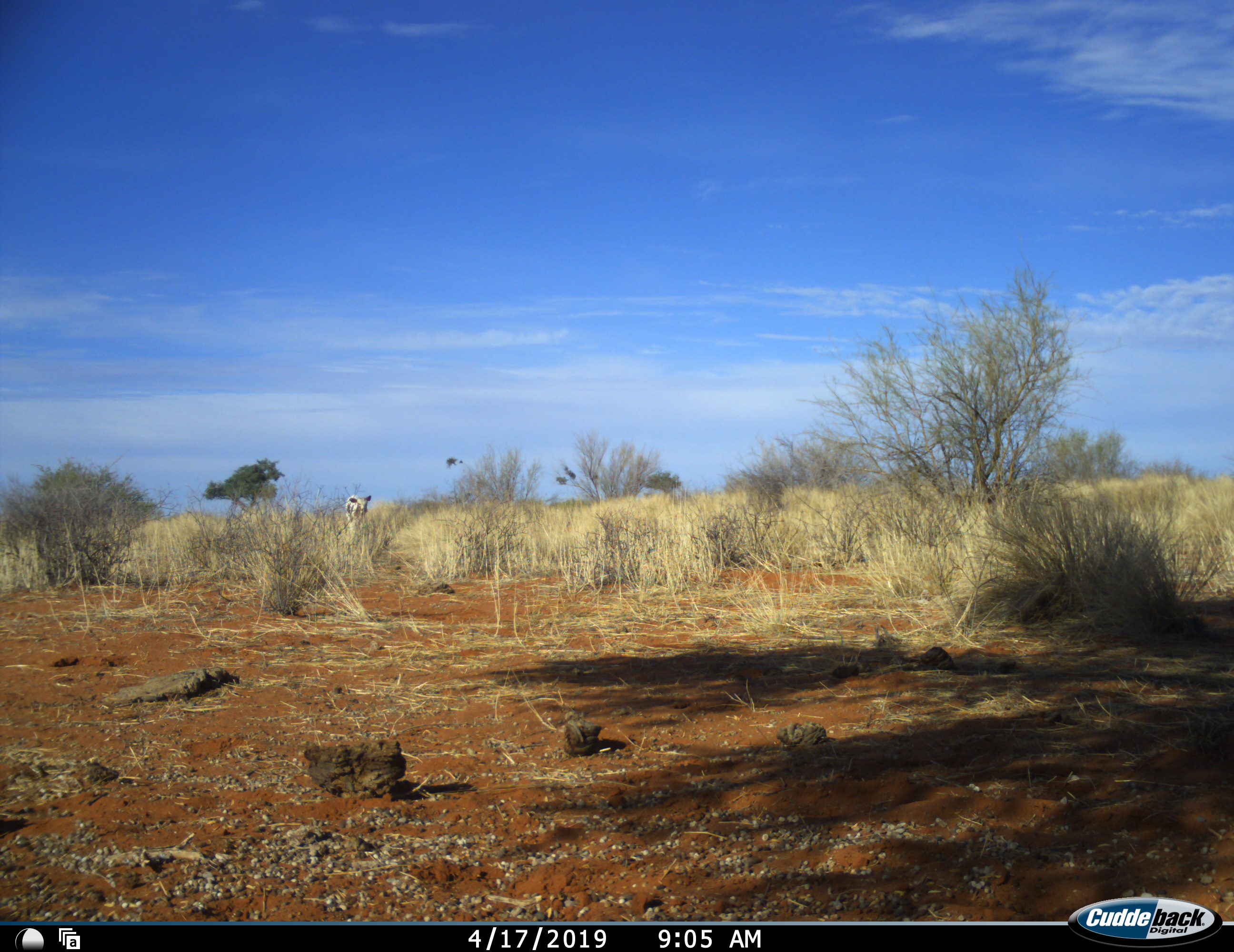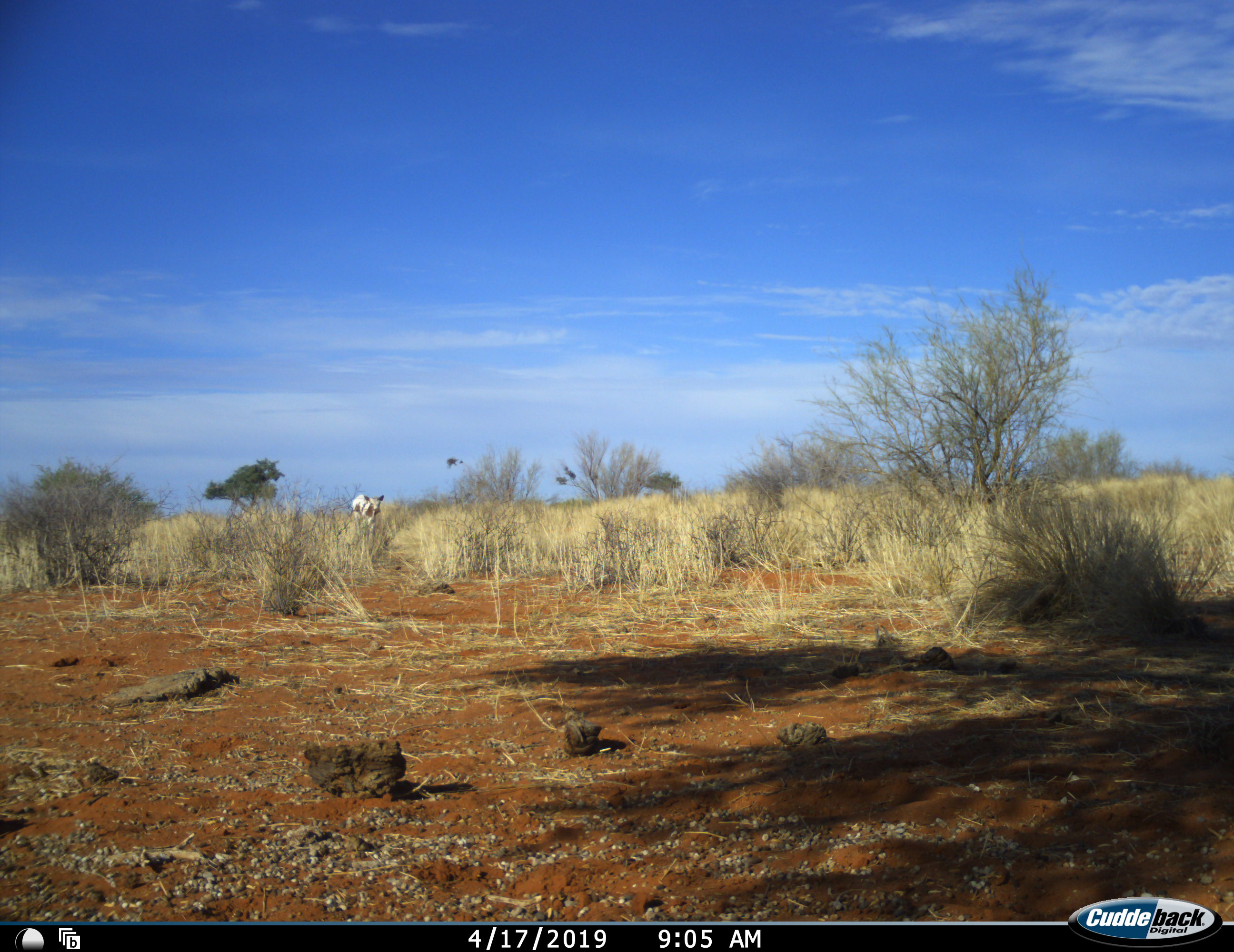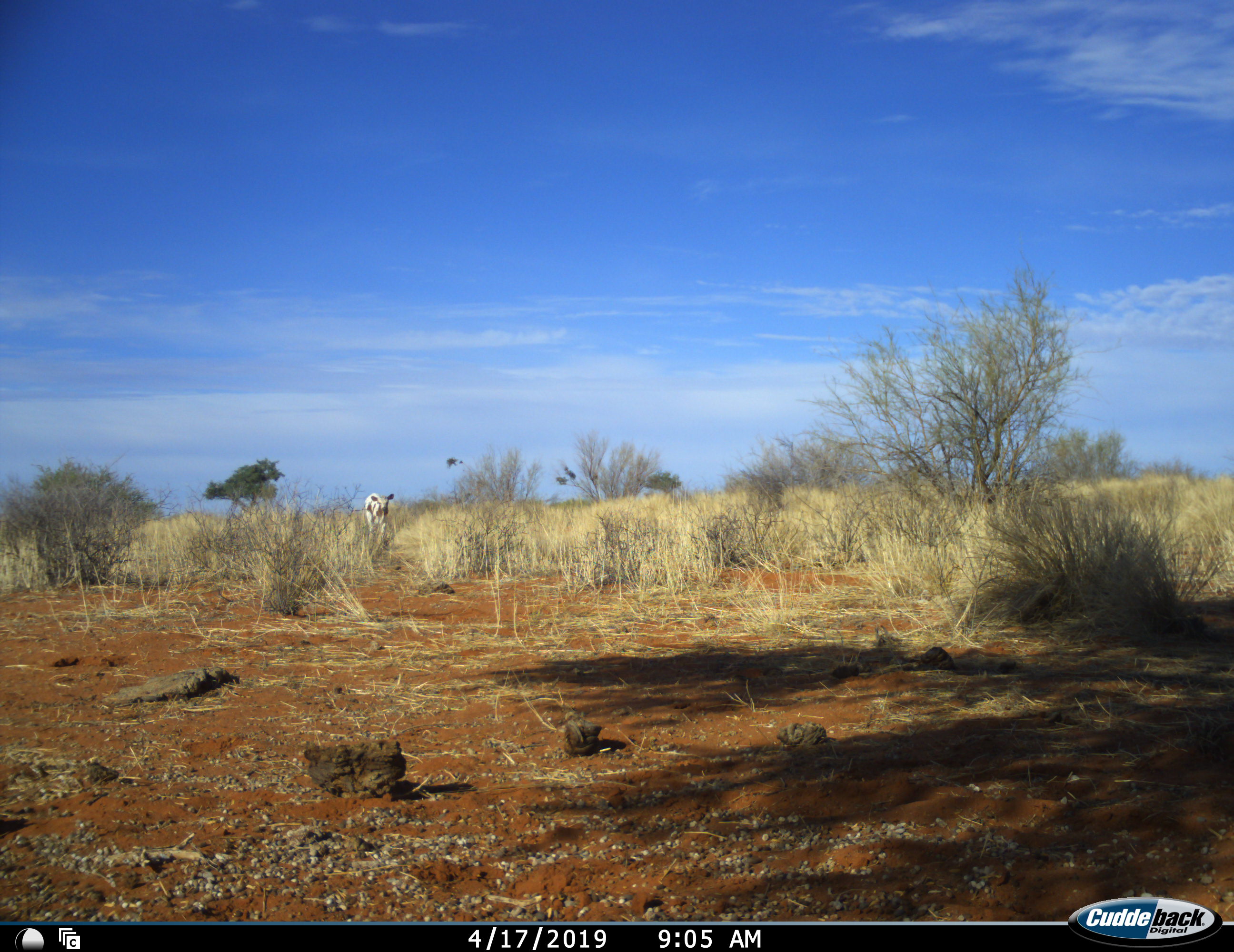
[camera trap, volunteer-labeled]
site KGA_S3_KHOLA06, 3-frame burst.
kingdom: Animalia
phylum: Chordata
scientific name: Vertebrata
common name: domestic animal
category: domesticanimal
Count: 1.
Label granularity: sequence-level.